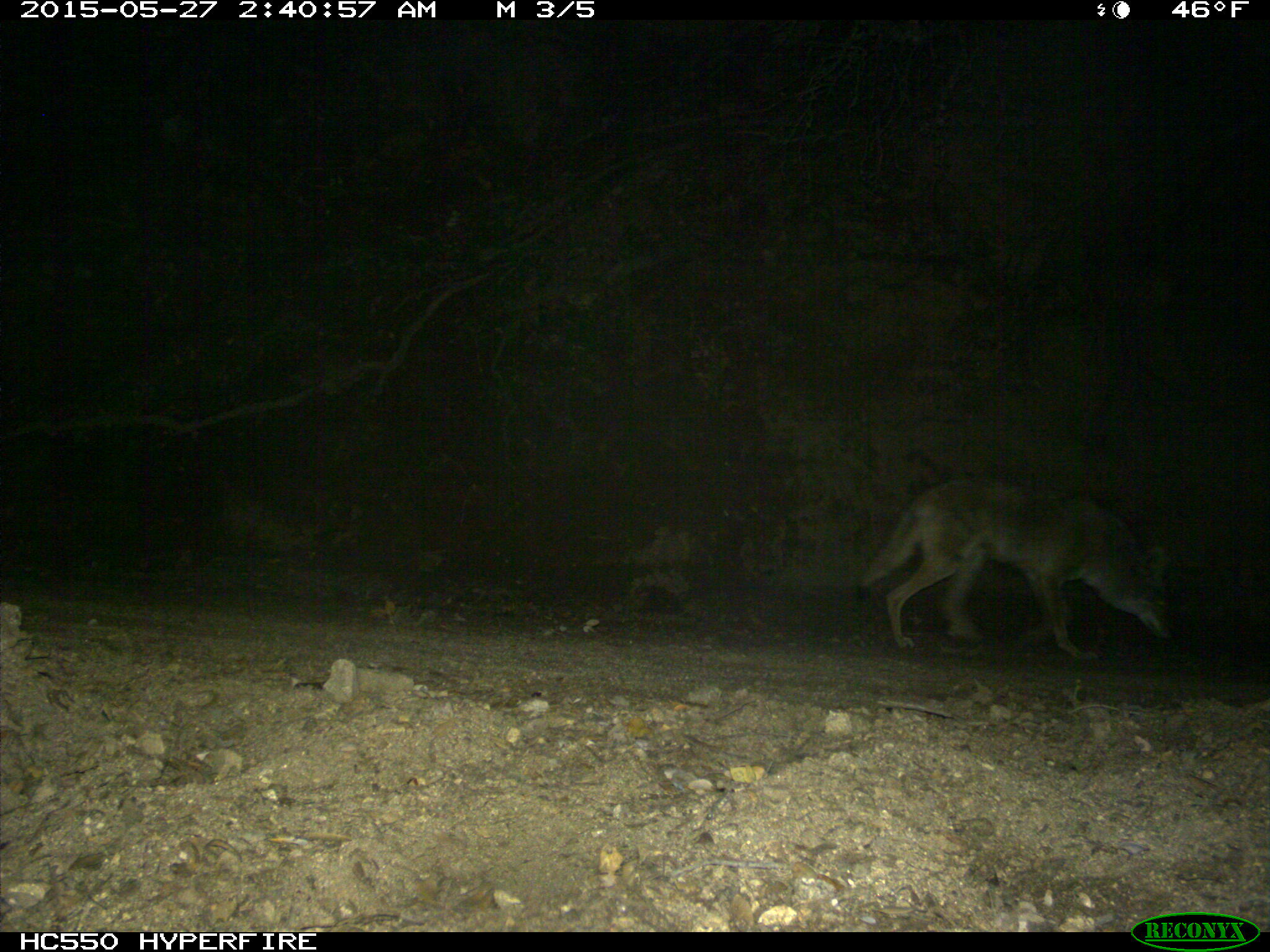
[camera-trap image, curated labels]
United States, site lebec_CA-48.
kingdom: Animalia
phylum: Chordata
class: Mammalia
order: Carnivora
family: Canidae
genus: Canis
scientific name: Canis latrans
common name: coyote